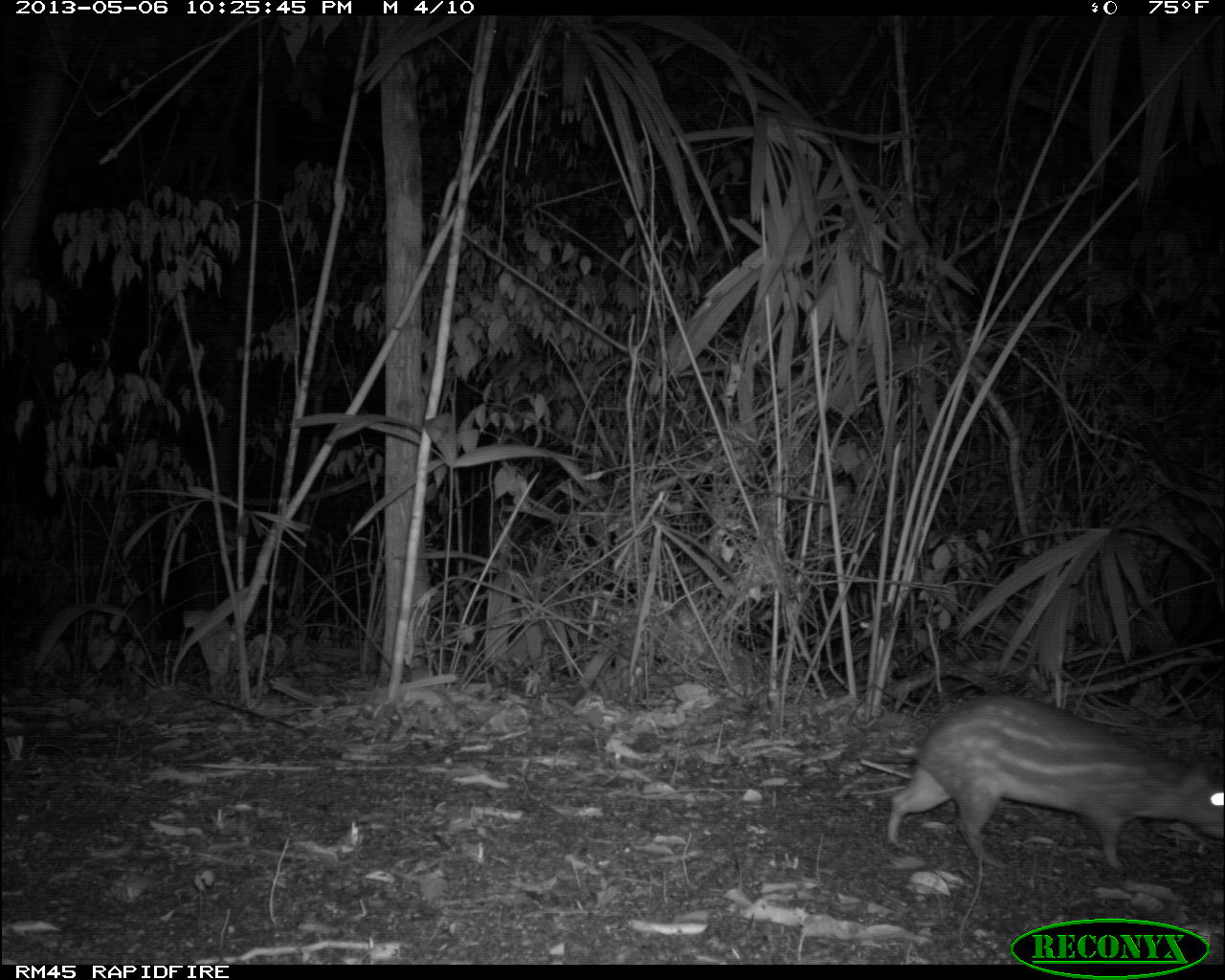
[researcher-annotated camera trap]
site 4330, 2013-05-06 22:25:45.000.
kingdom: Animalia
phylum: Chordata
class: Mammalia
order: Rodentia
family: Cuniculidae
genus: Cuniculus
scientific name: Cuniculus paca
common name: lowland paca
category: agouti paca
Agouti paca (lowland paca) (Cuniculus paca), count 1.